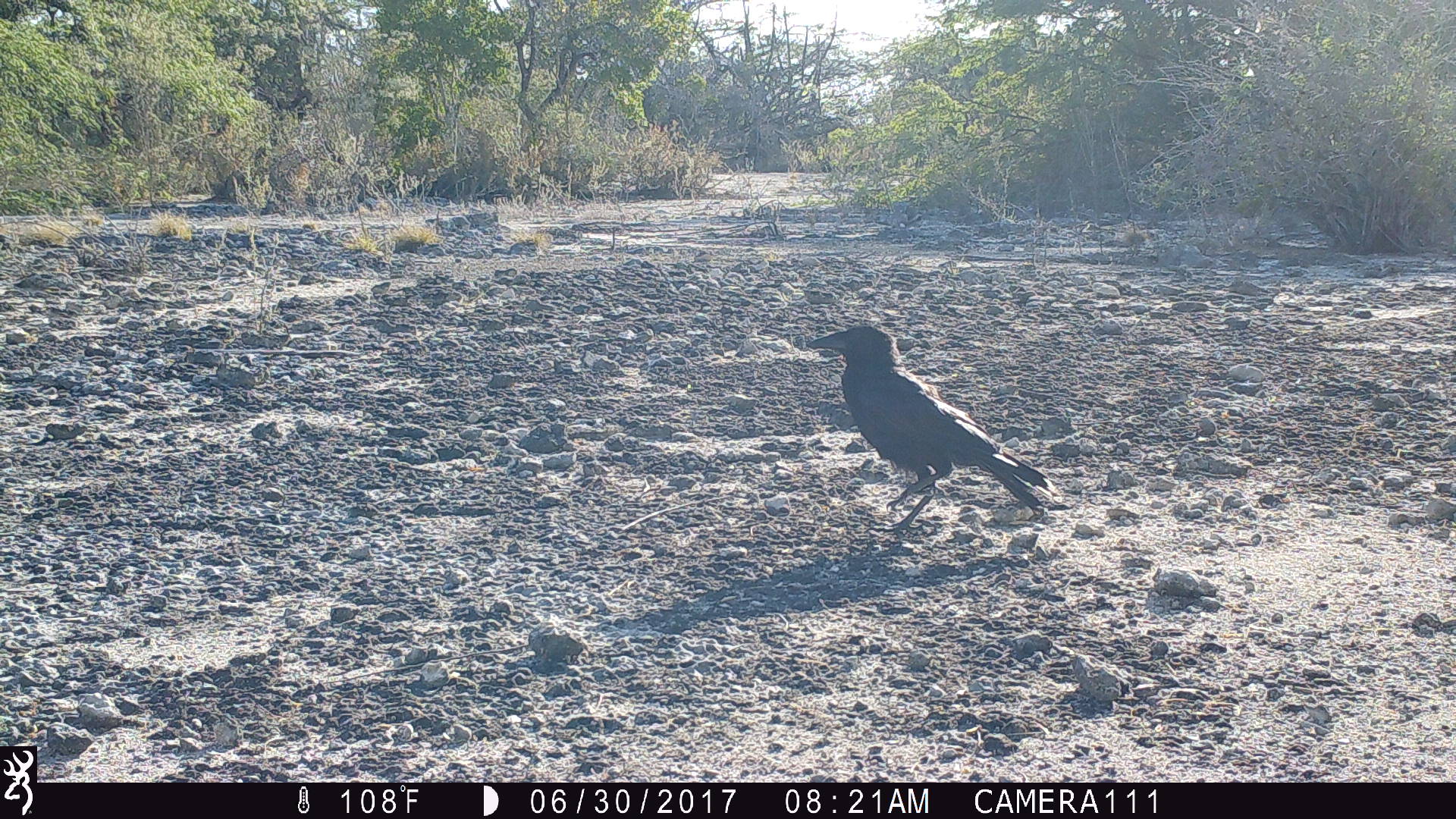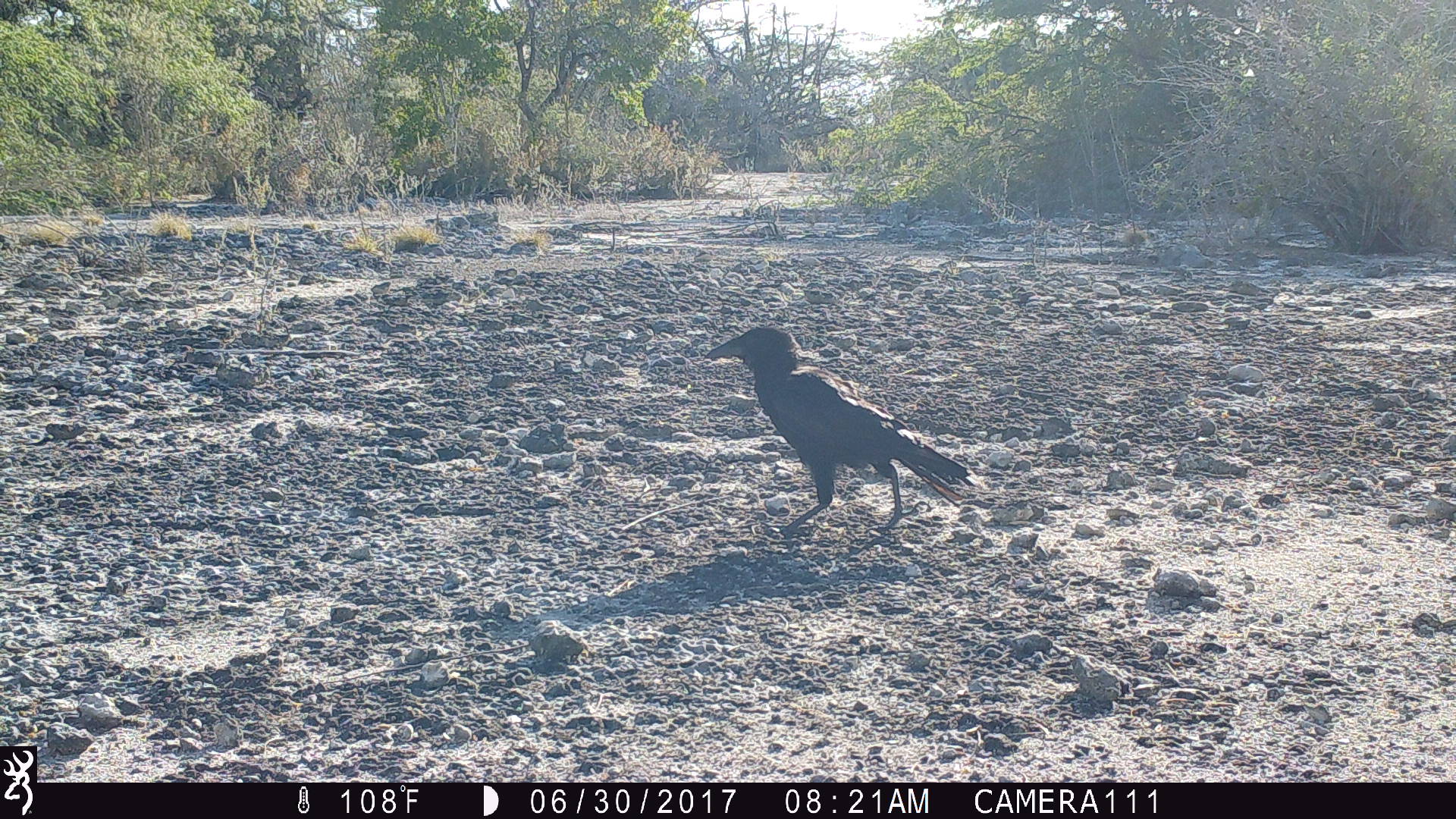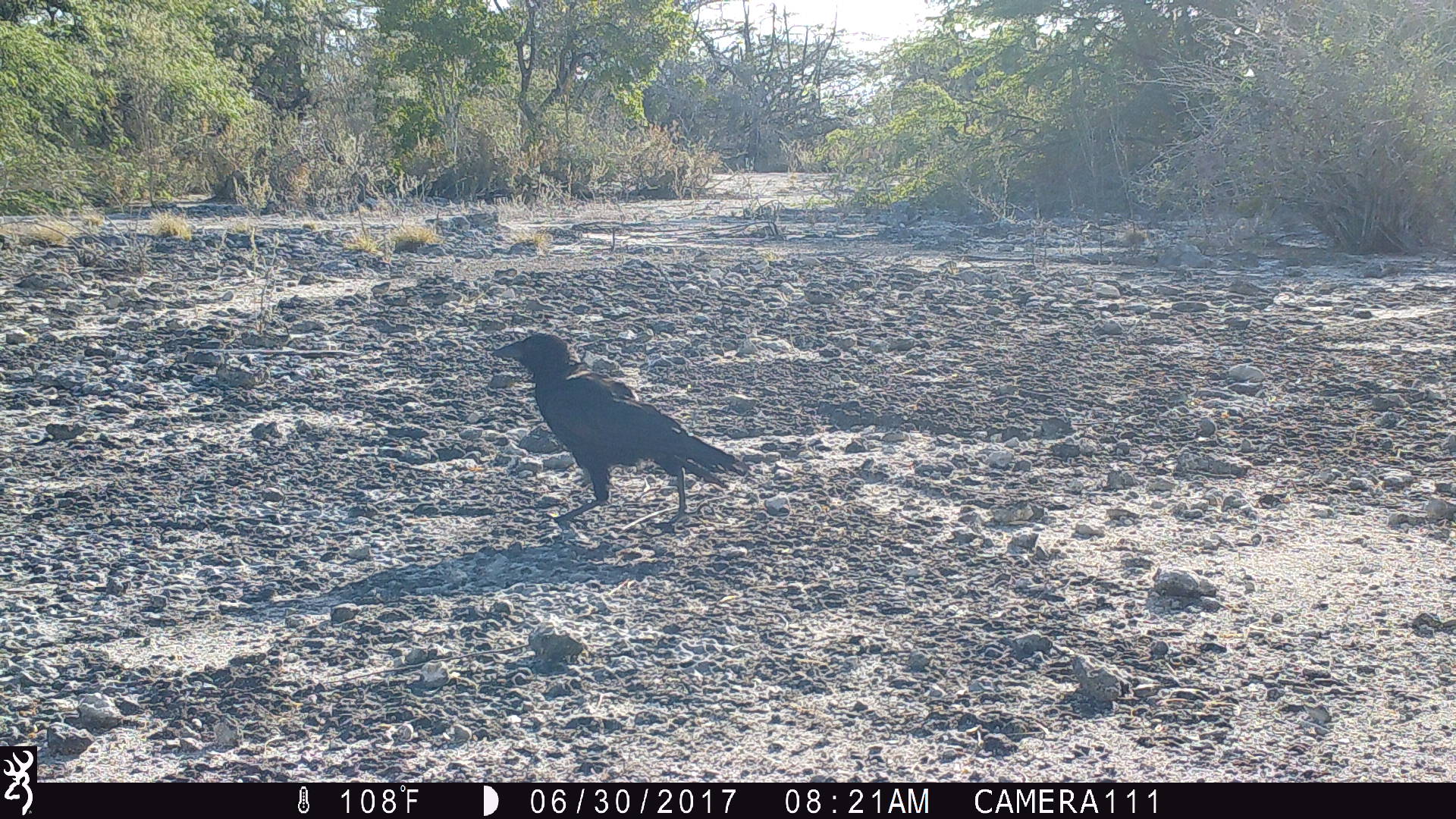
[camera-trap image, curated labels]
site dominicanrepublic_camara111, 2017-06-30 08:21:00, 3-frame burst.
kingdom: Animalia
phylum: Chordata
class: Aves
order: Passeriformes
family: Corvidae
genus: Corvus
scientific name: Corvus corax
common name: raven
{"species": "raven (Corvus corax)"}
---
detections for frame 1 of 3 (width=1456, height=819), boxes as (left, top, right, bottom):
raven: (799, 323, 1053, 539)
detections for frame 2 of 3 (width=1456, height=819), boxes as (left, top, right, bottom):
raven: (697, 324, 973, 544)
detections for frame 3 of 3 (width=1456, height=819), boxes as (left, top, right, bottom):
raven: (488, 332, 749, 528)